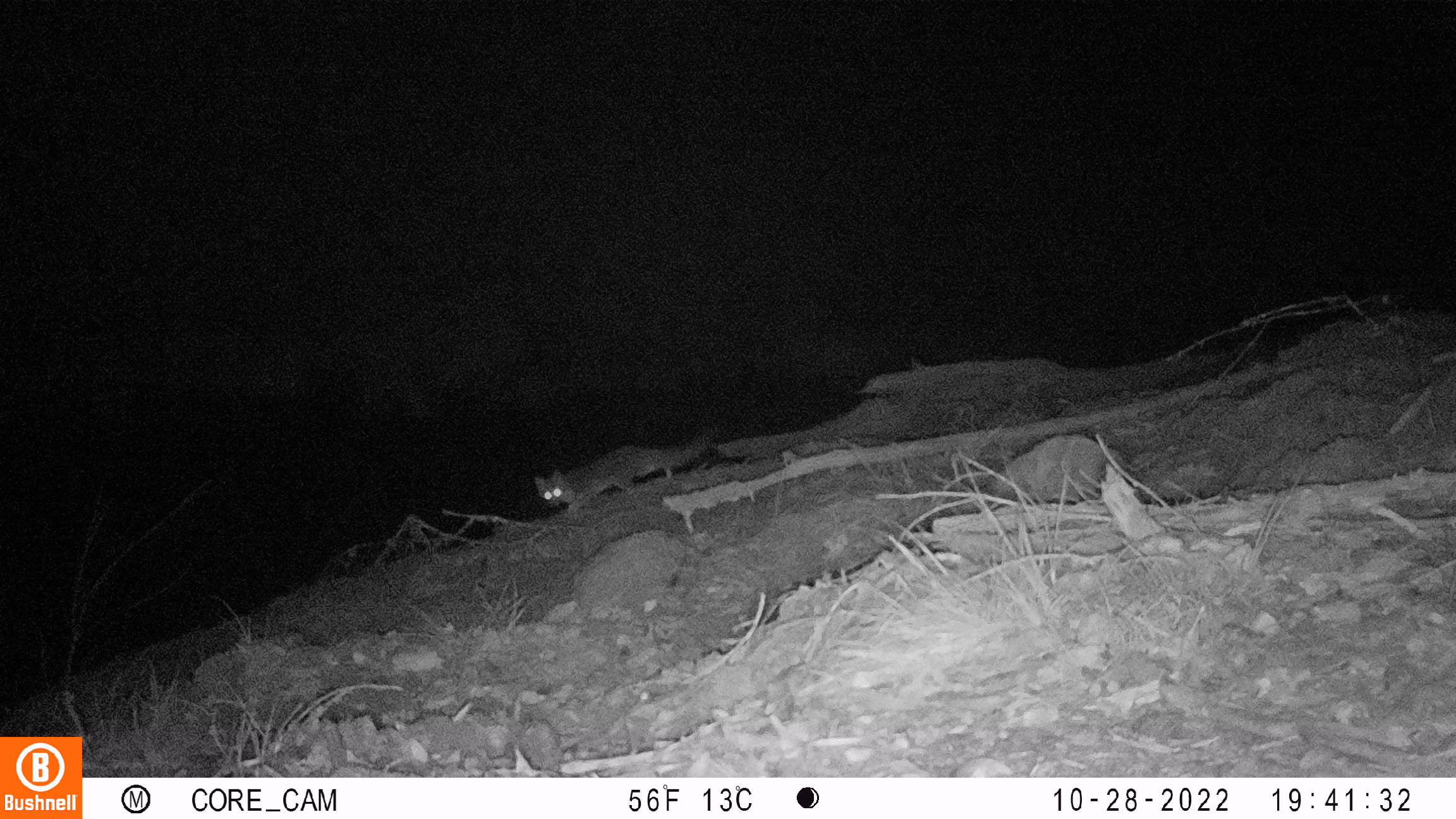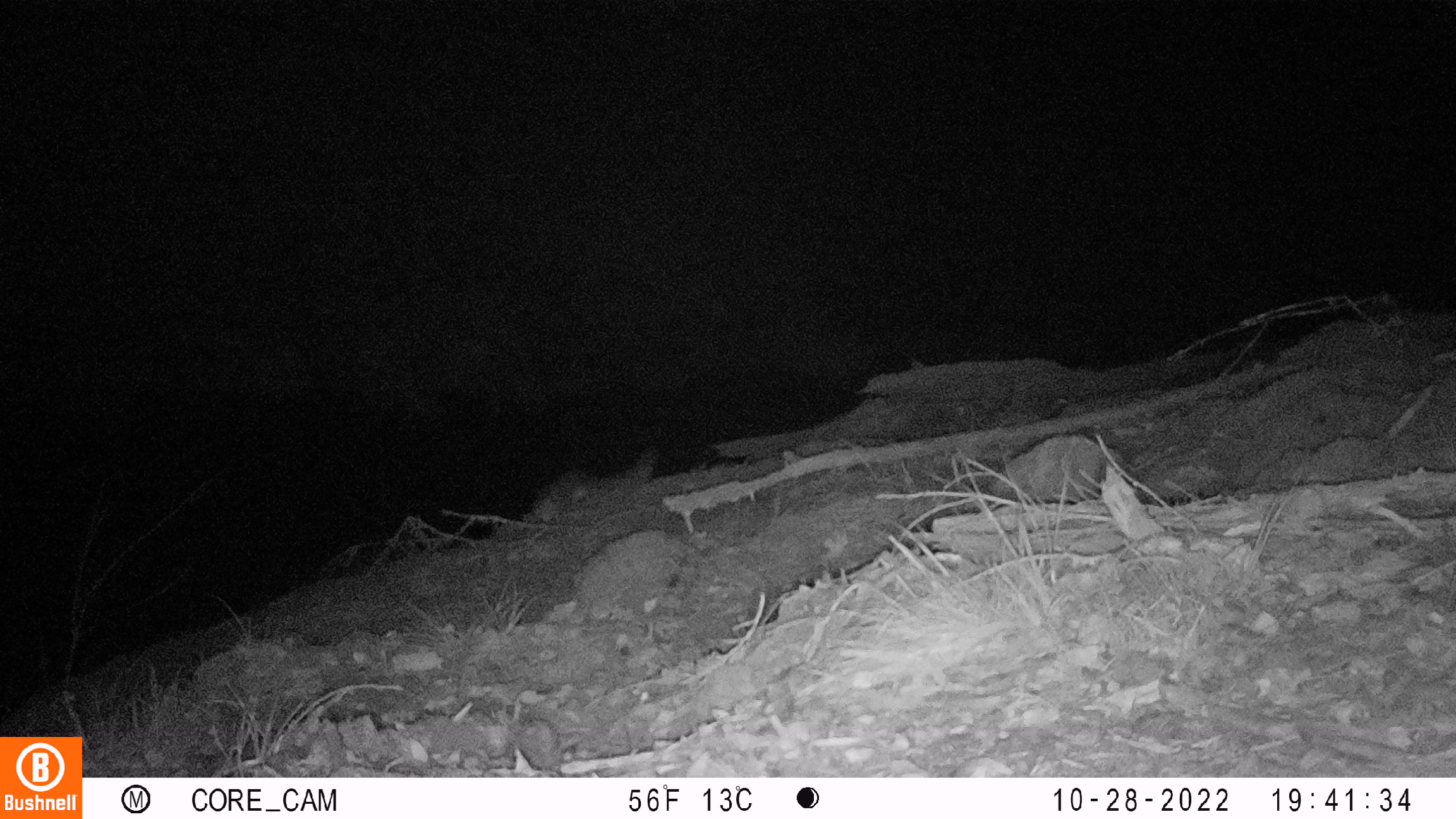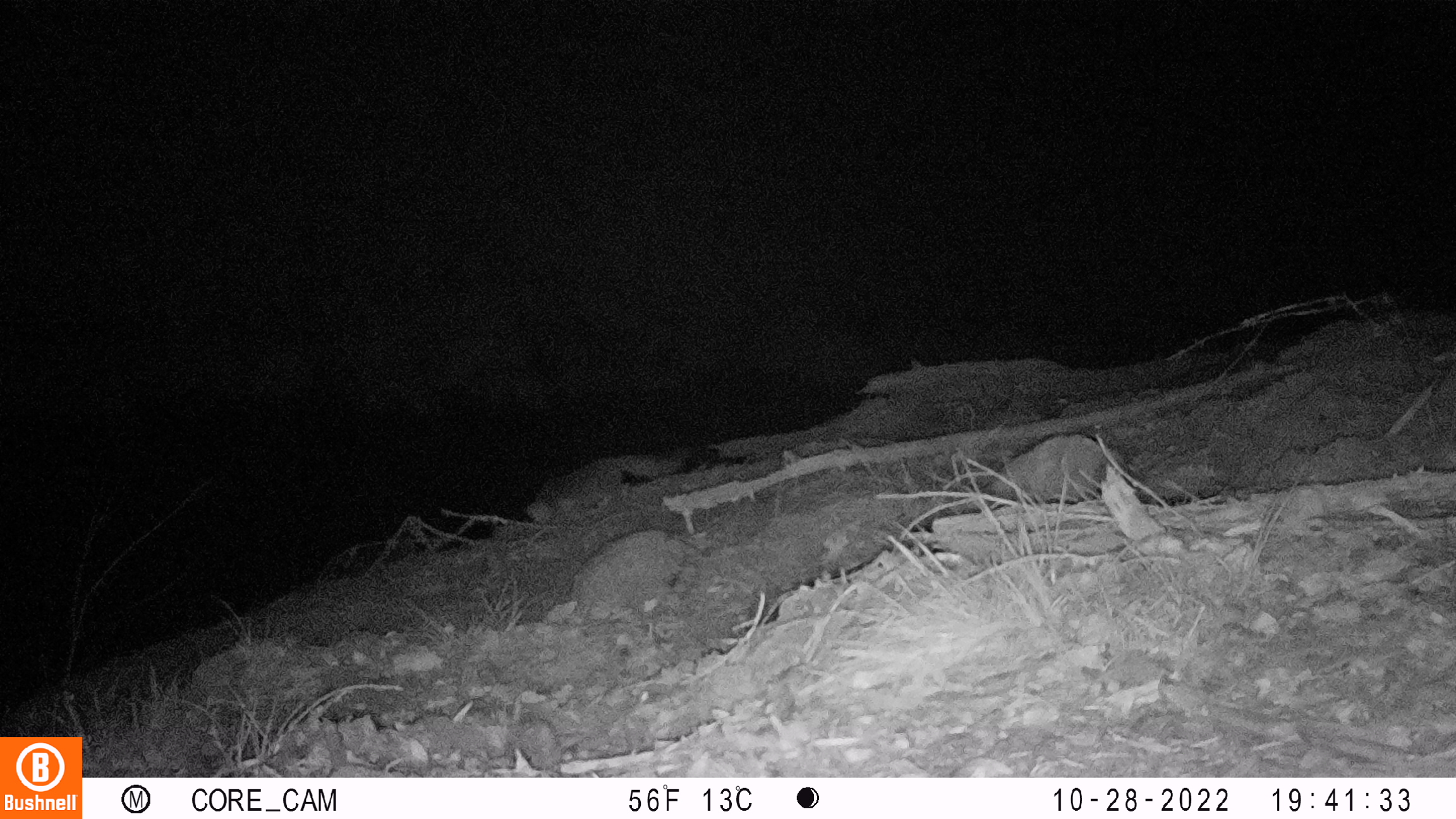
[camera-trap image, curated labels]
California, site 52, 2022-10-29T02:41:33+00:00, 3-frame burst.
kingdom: Animalia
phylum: Chordata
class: Mammalia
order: Carnivora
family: Canidae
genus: Urocyon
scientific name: Urocyon cinereoargenteus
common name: gray fox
Gray fox (Urocyon cinereoargenteus).